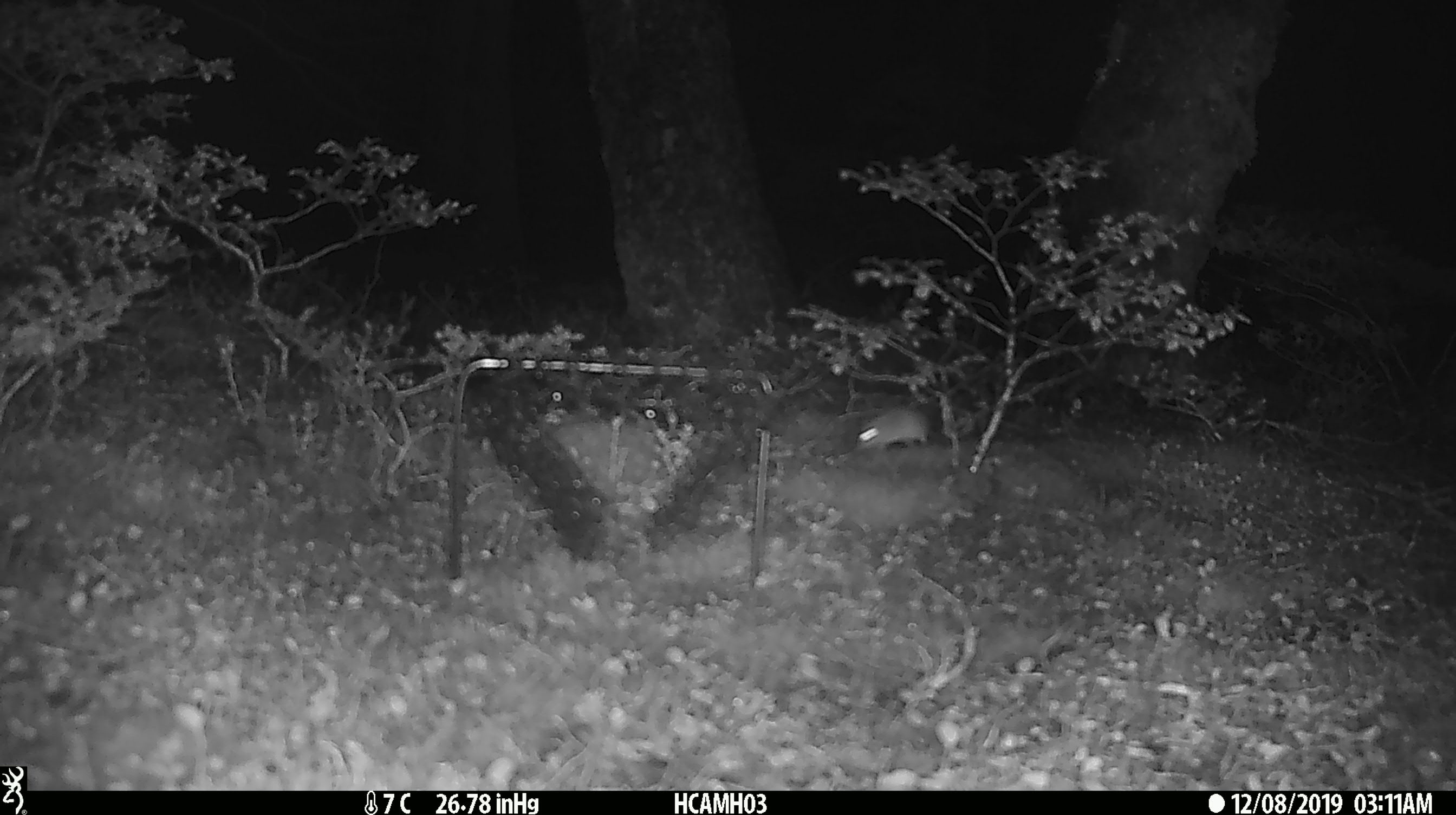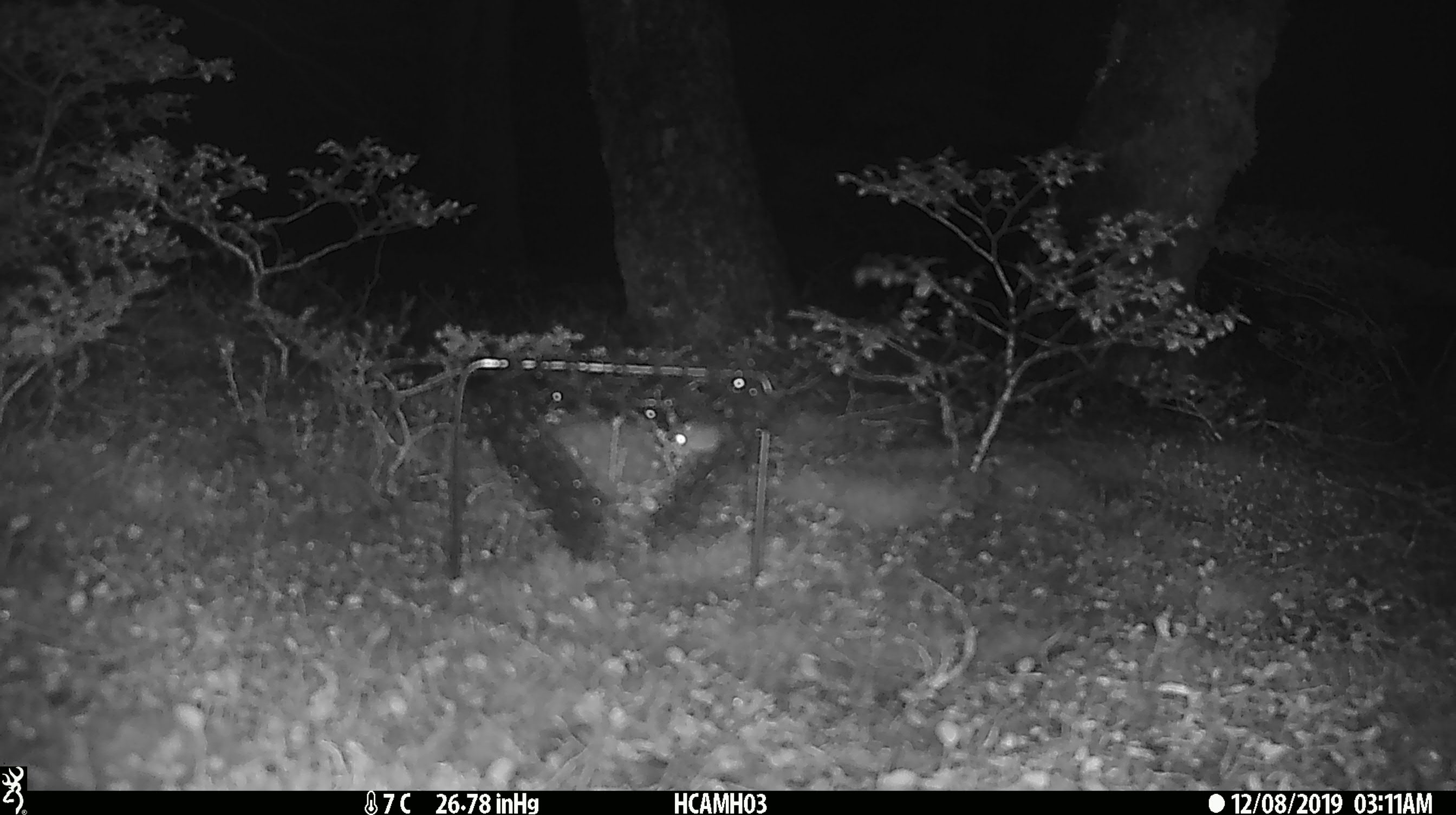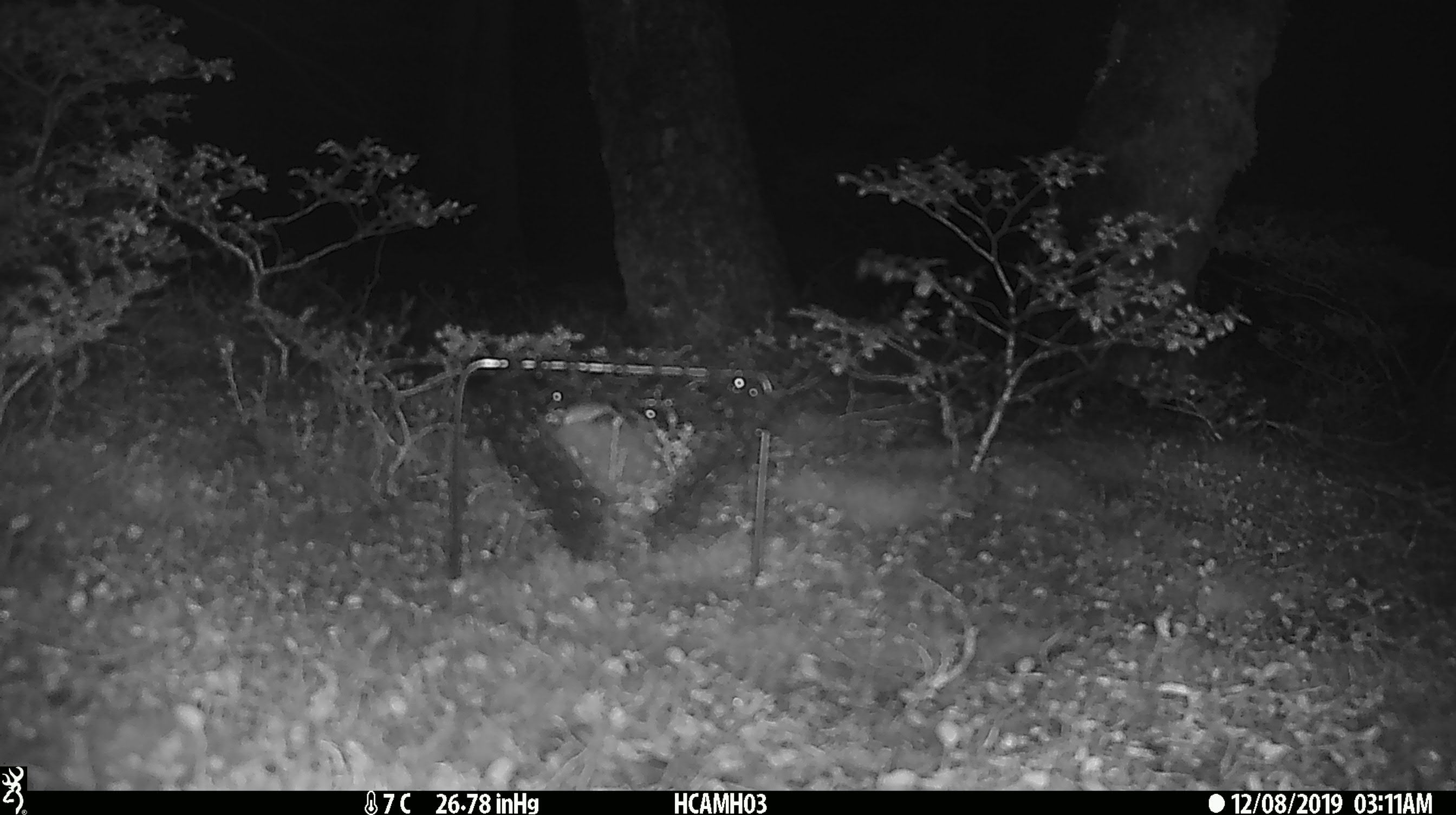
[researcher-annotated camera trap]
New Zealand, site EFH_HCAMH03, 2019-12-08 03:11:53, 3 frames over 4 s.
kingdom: Animalia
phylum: Chordata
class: Mammalia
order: Rodentia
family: Muridae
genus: Mus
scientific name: Mus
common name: mouse